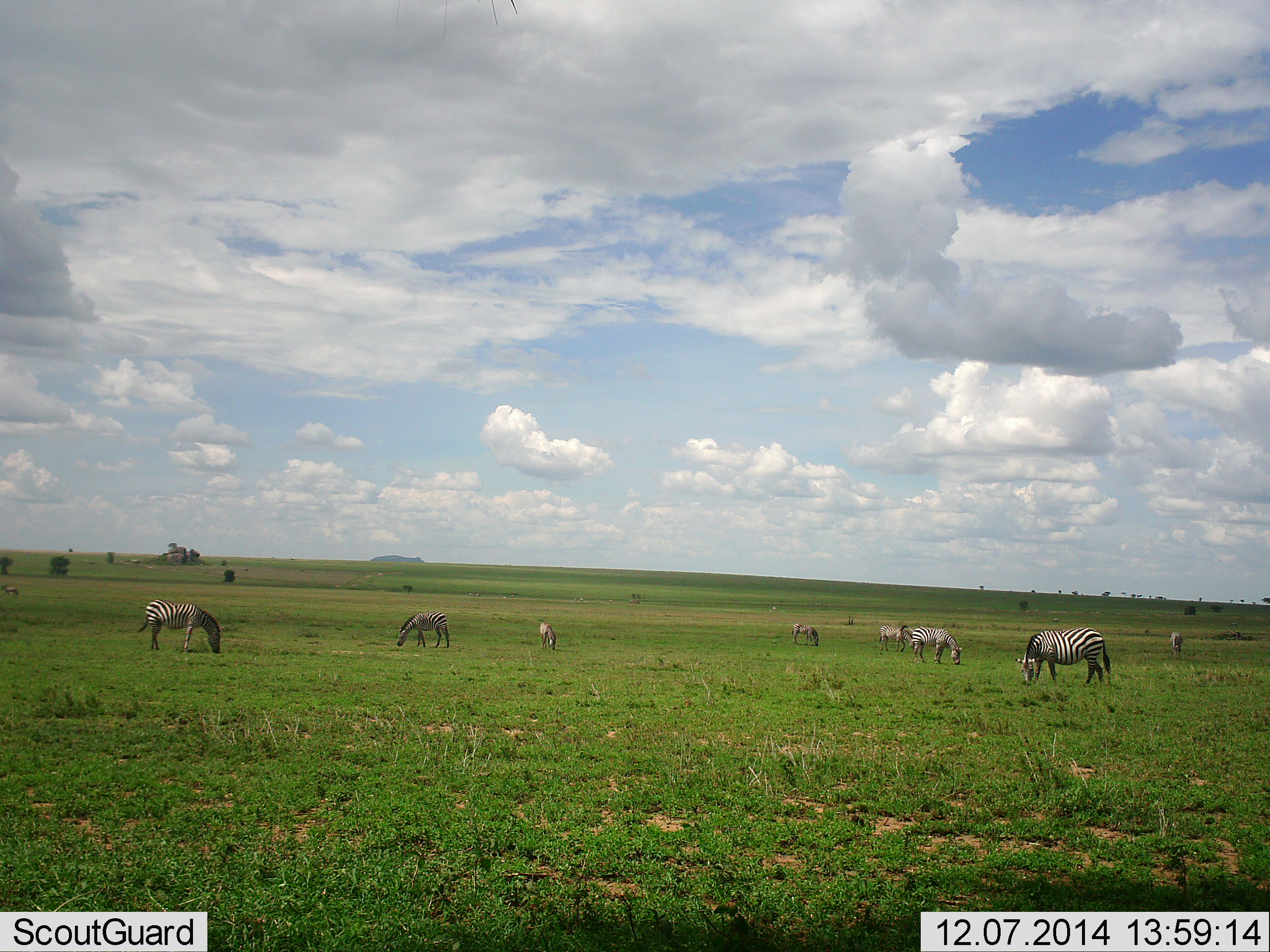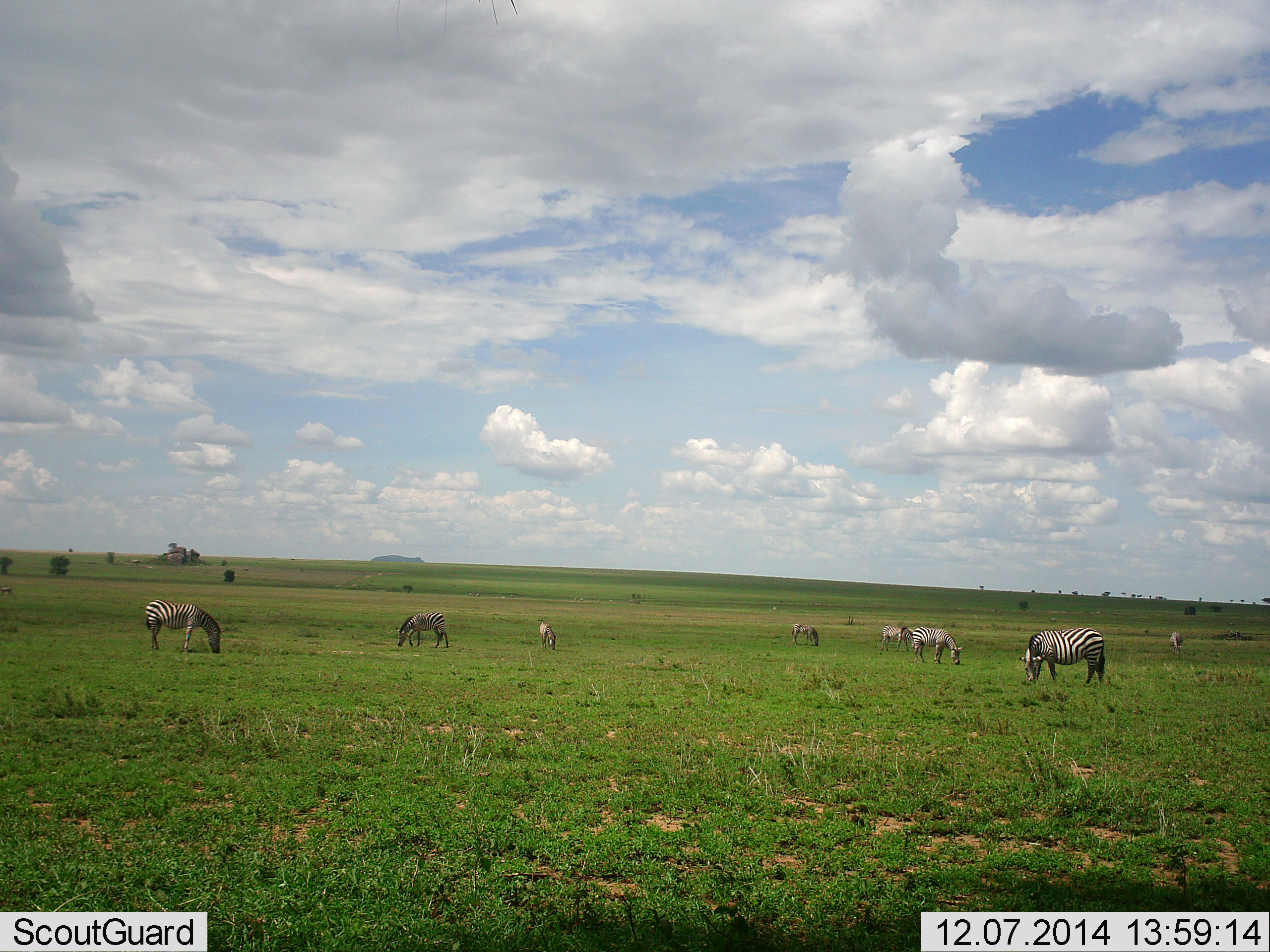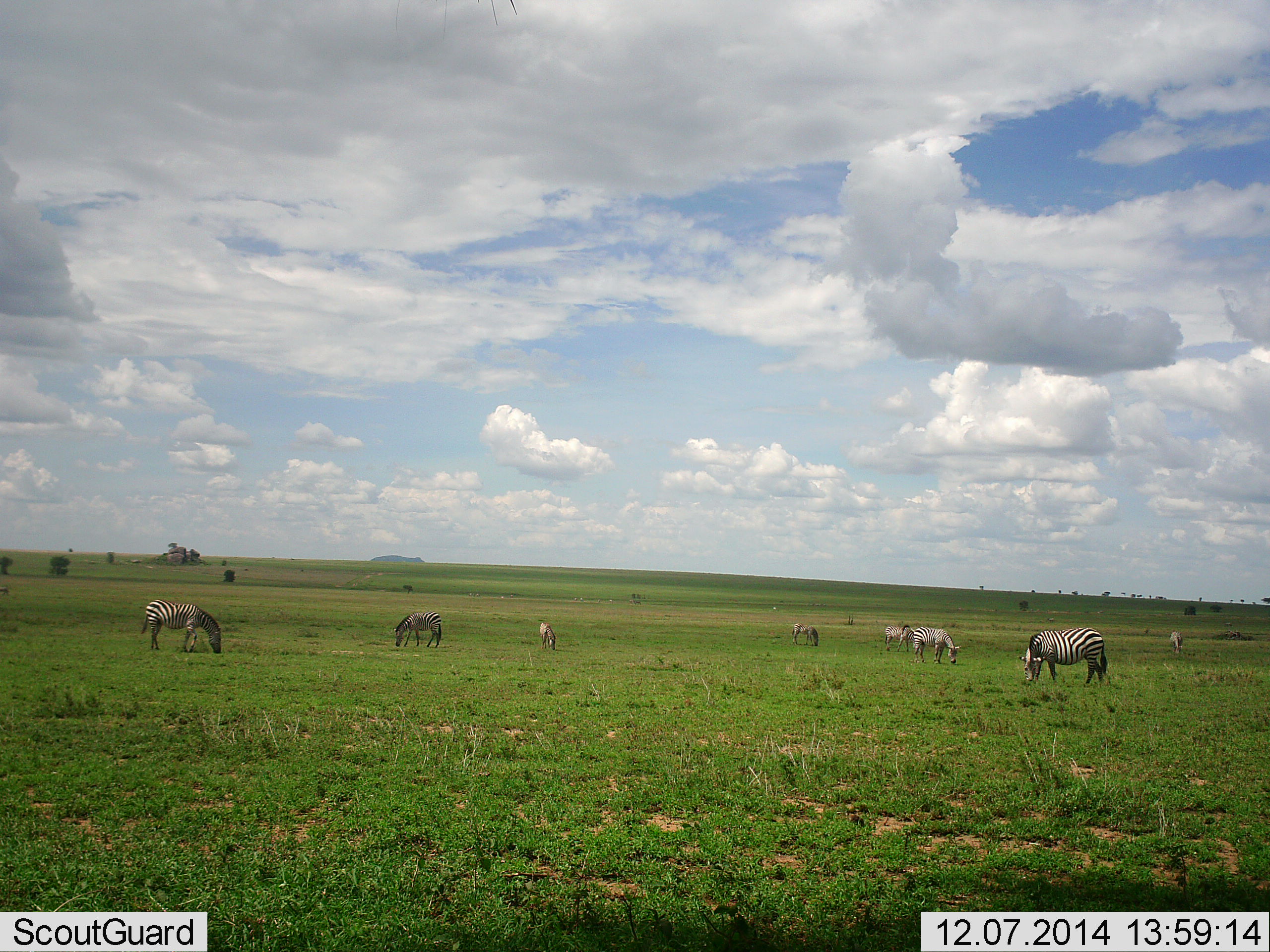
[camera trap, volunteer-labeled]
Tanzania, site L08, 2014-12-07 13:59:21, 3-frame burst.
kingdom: Animalia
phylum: Chordata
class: Mammalia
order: Perissodactyla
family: Equidae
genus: Equus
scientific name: Equus quagga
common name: plains zebra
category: zebra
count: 8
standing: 20%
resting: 0%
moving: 10%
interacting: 0%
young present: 0%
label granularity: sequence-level